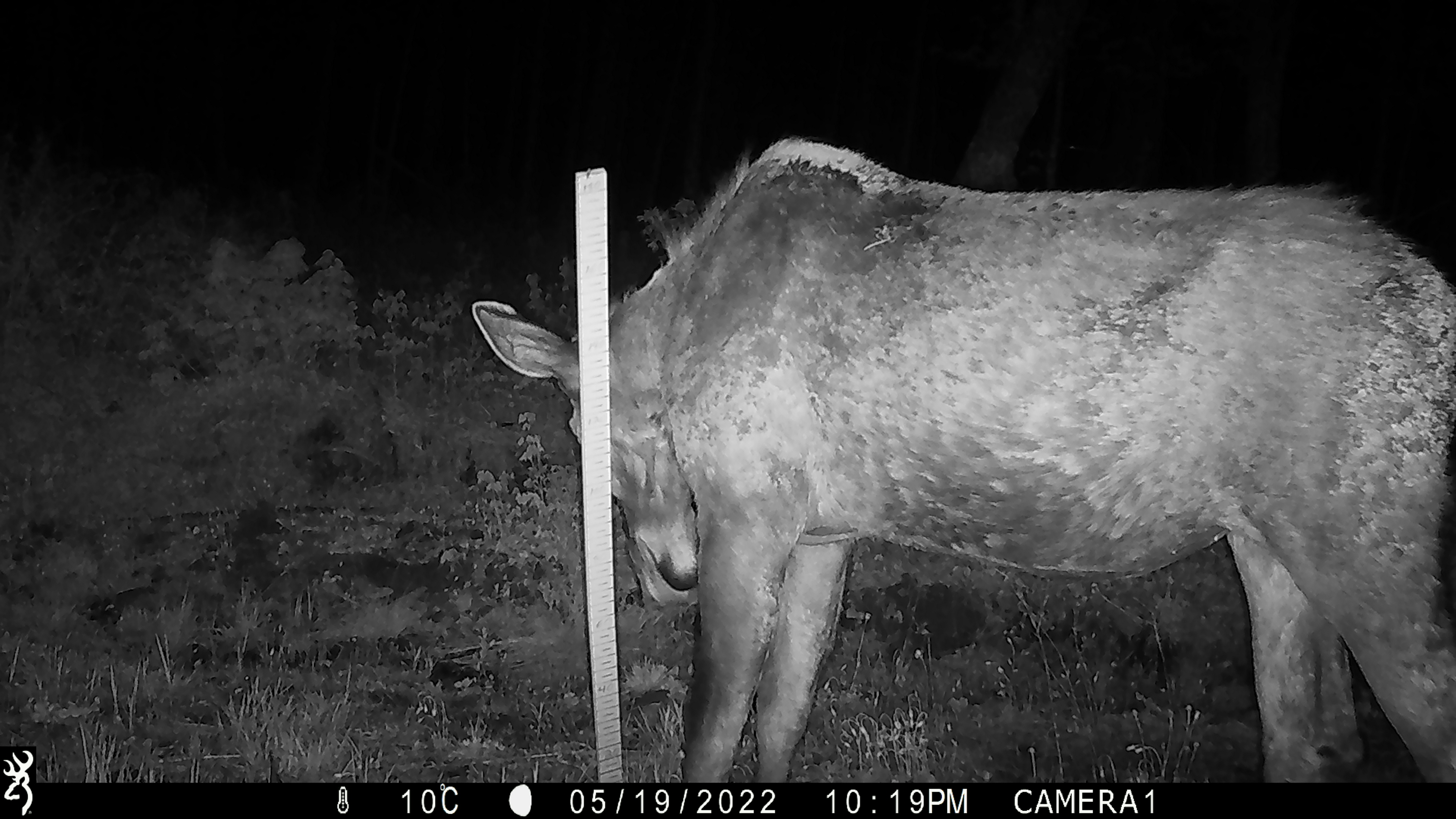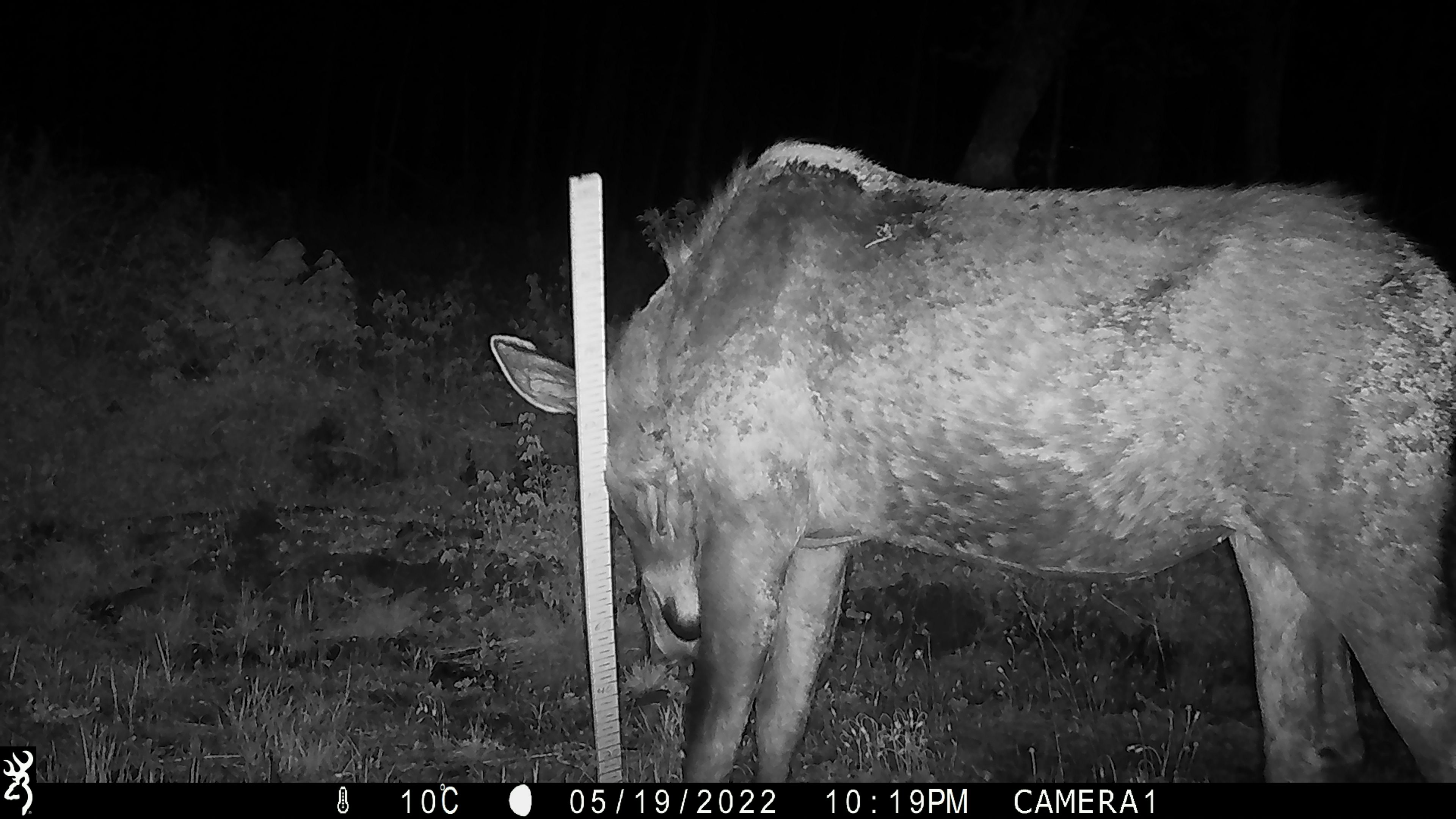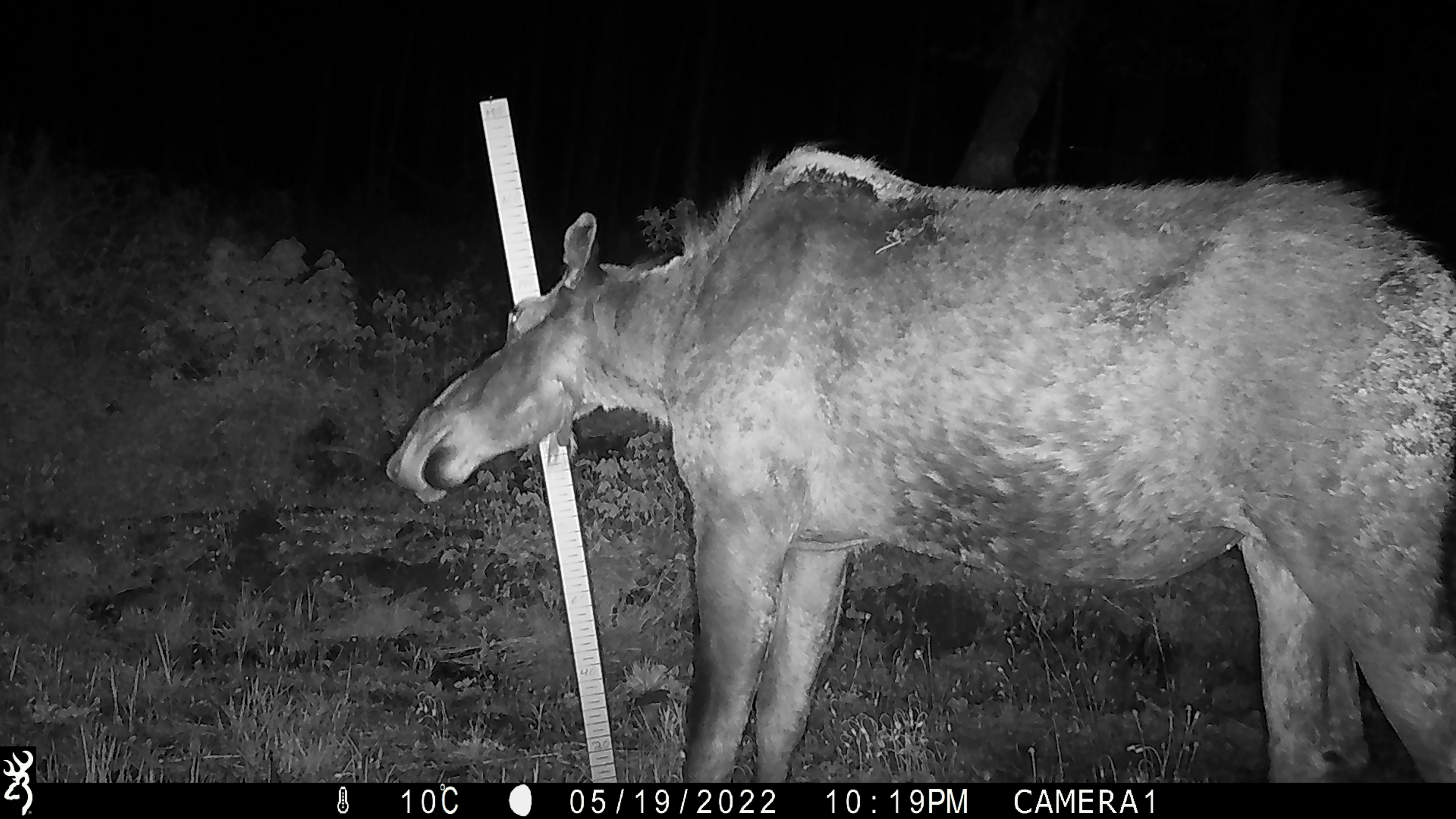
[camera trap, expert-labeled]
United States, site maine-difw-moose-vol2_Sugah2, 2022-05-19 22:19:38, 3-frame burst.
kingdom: Animalia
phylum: Chordata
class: Mammalia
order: Artiodactyla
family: Cervidae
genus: Alces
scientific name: Alces alces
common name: moose